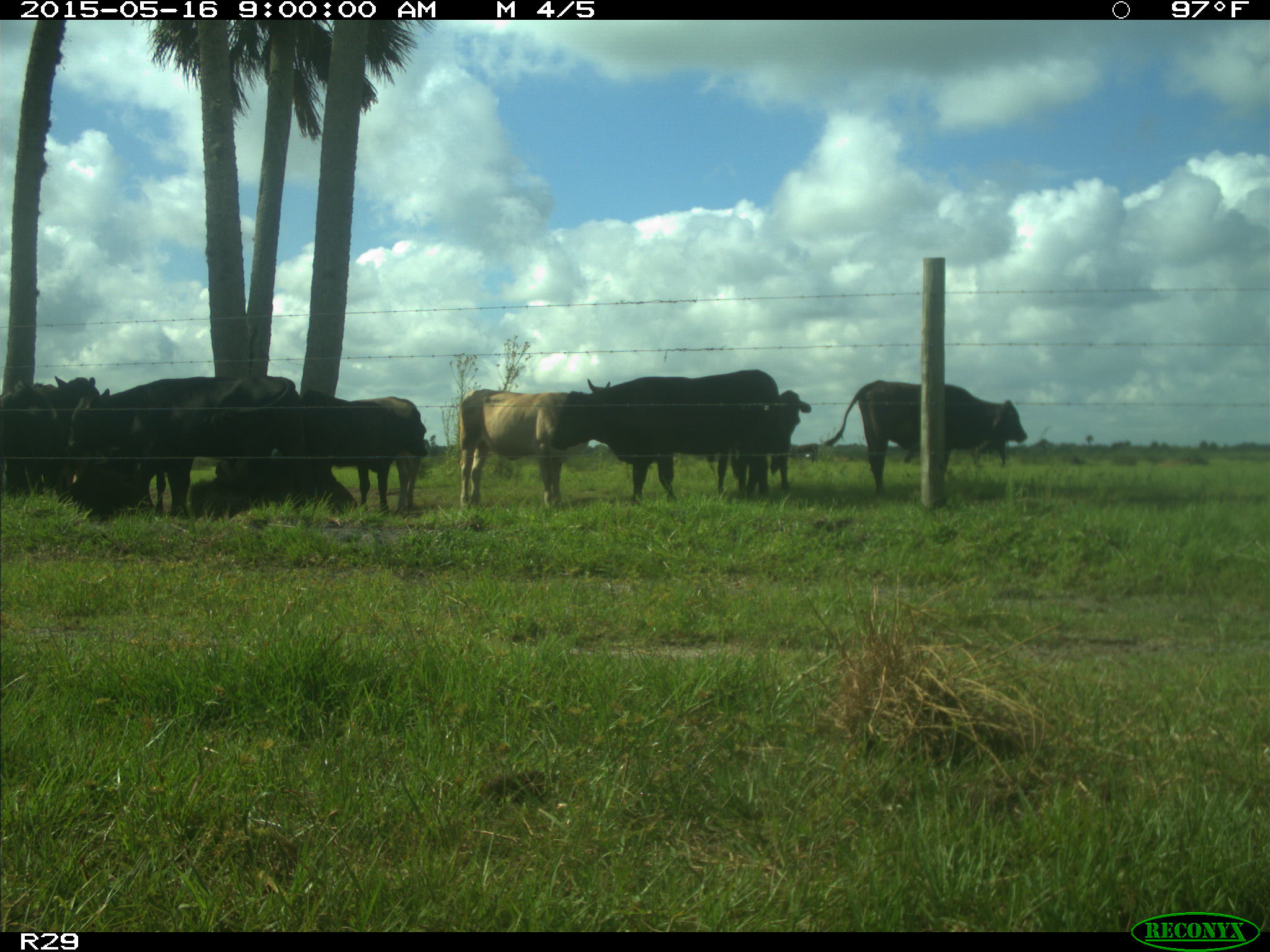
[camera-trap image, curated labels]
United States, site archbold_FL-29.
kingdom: Animalia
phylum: Chordata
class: Mammalia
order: Artiodactyla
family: Bovidae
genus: Bos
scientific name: Bos taurus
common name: domestic cow